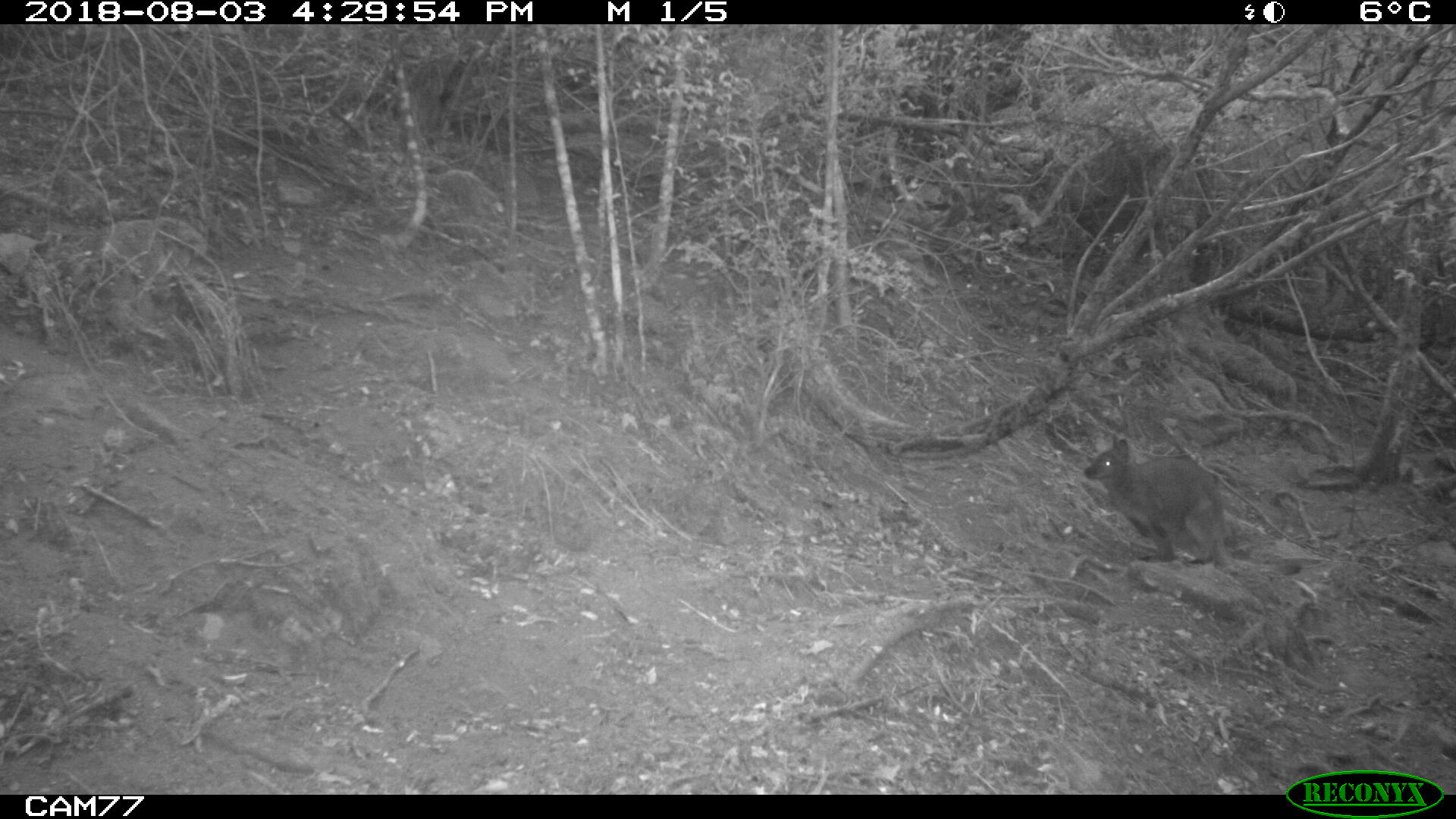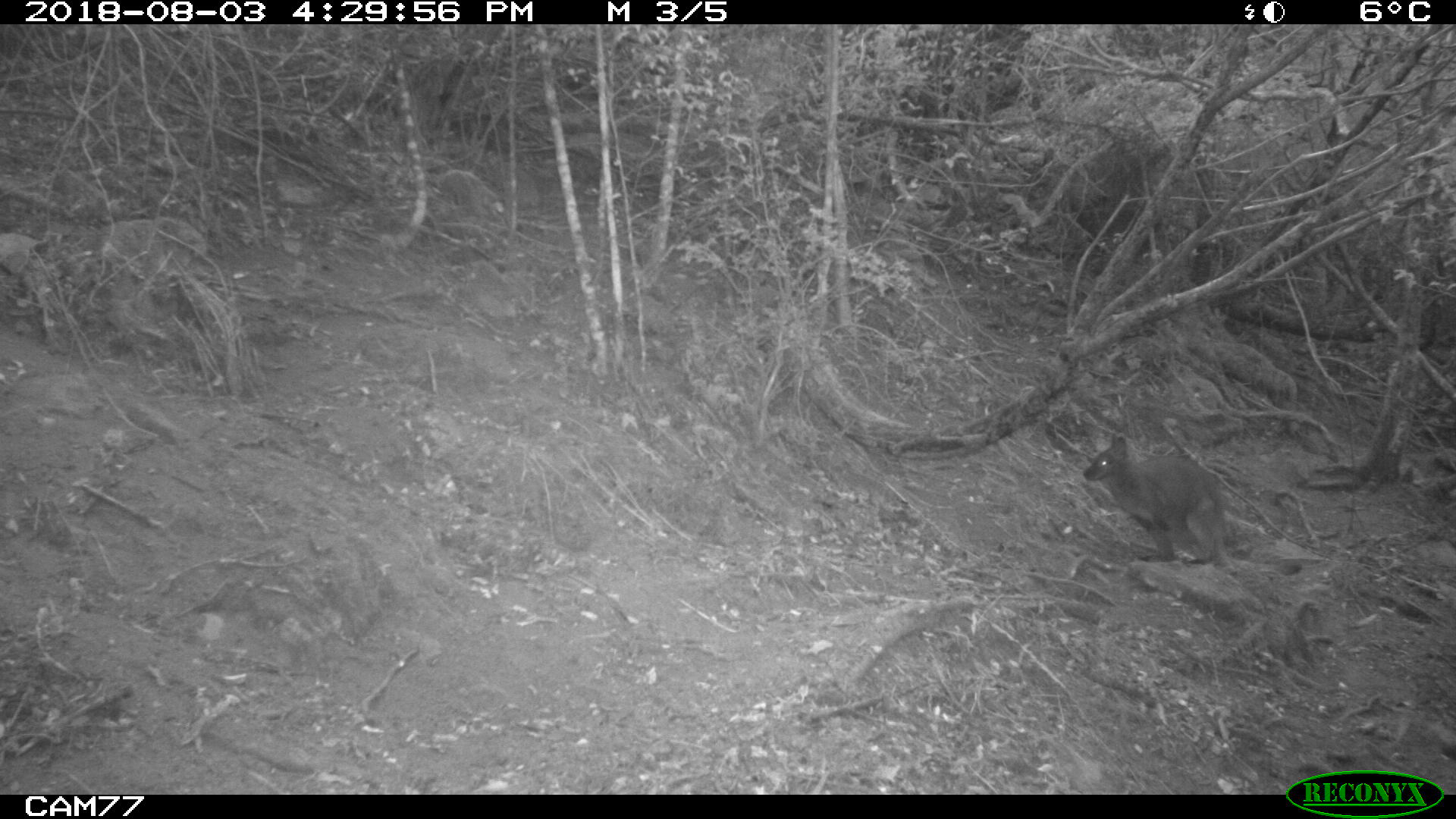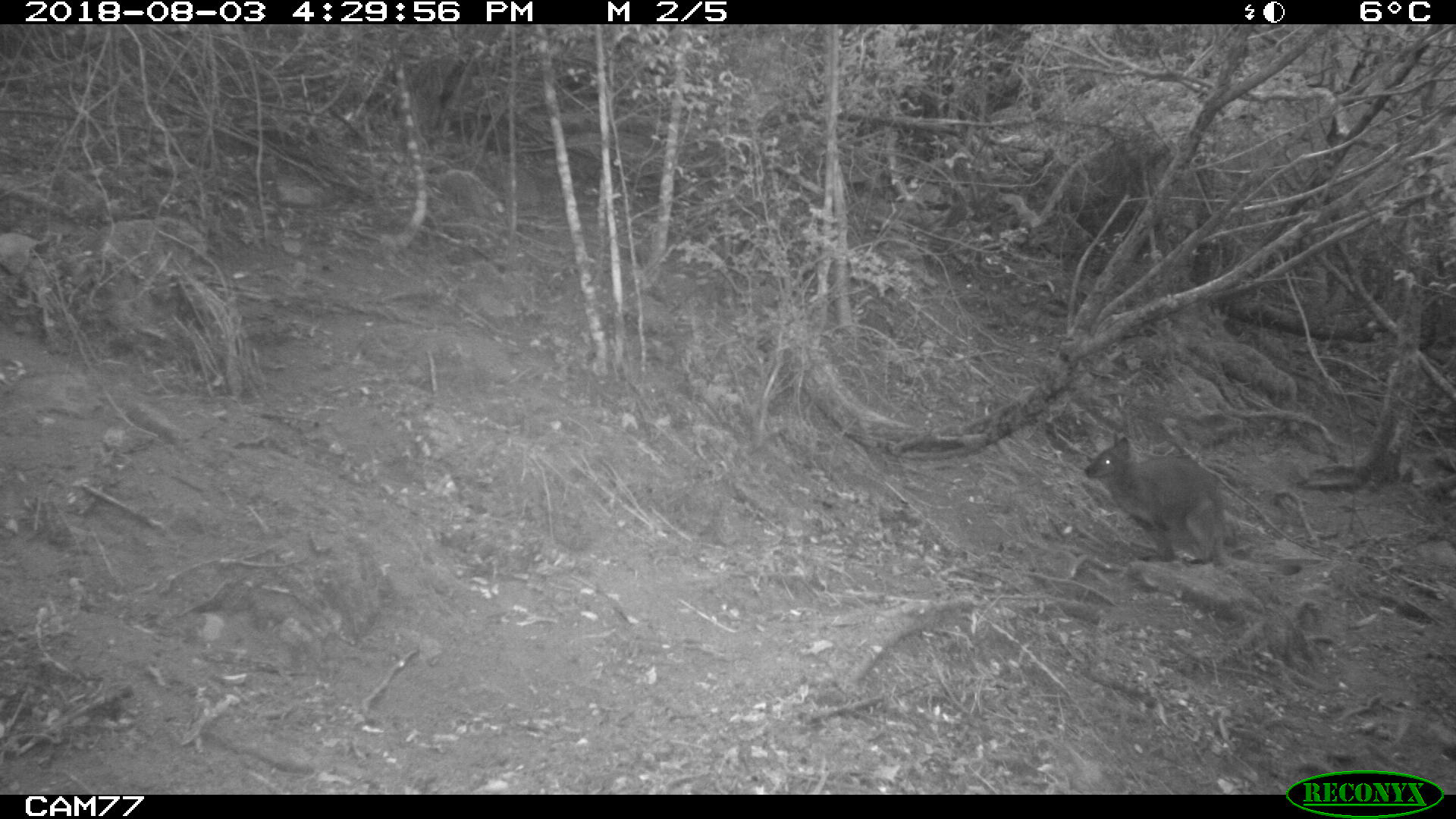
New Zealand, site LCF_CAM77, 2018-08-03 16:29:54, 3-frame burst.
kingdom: Animalia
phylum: Chordata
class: Mammalia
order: Diprotodontia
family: Macropodidae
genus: Notamacropus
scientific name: Notamacropus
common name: wallaby